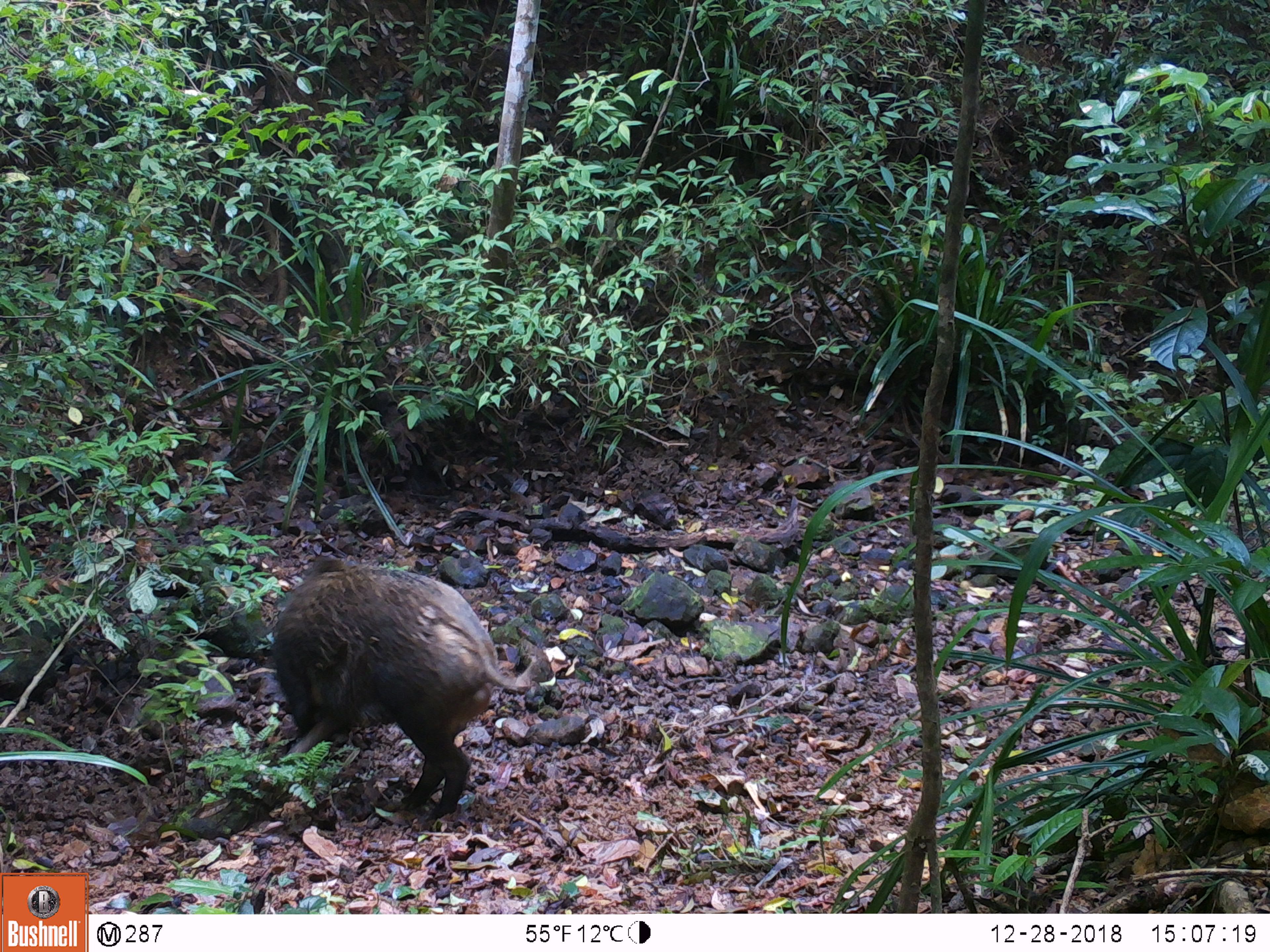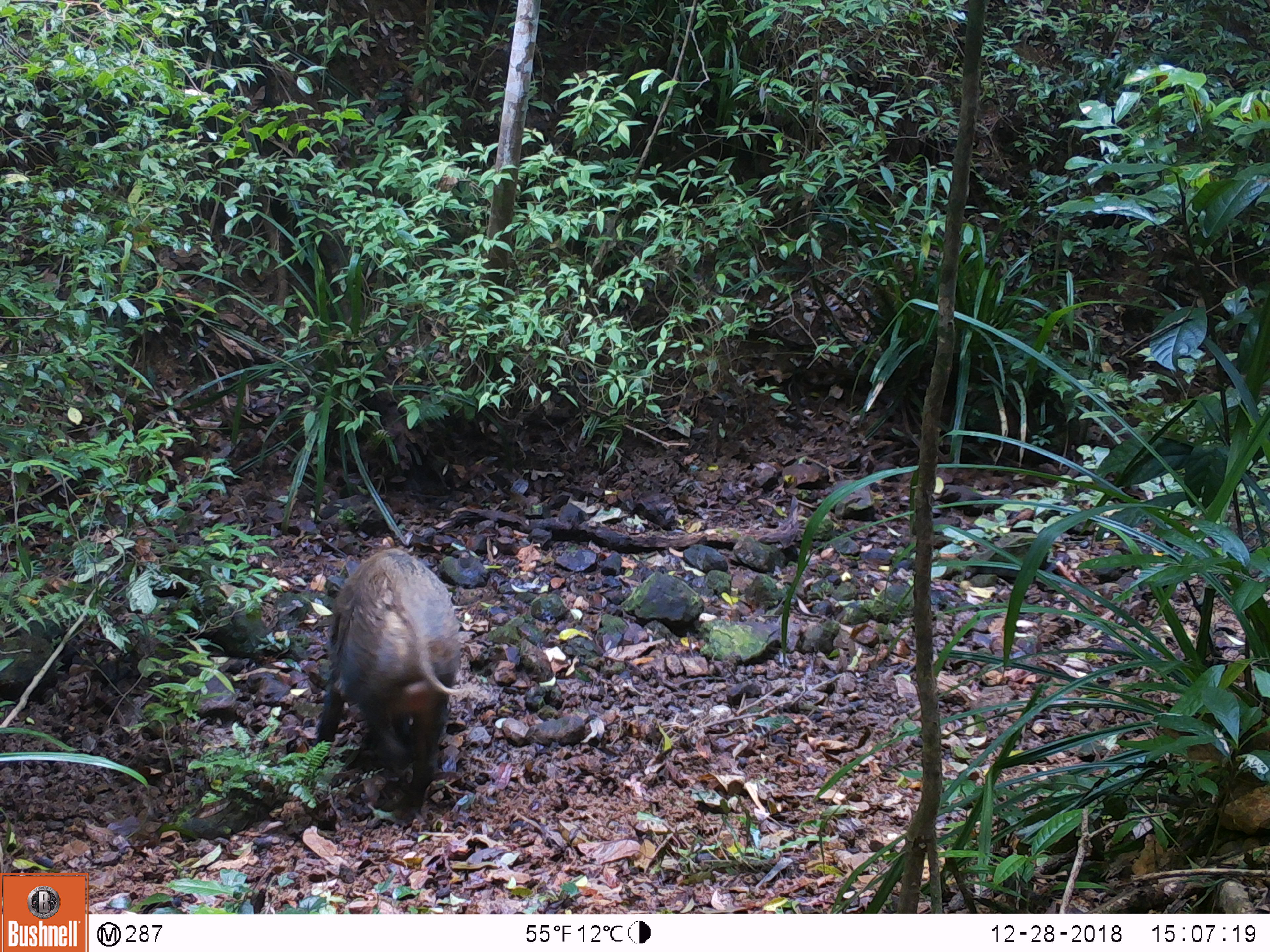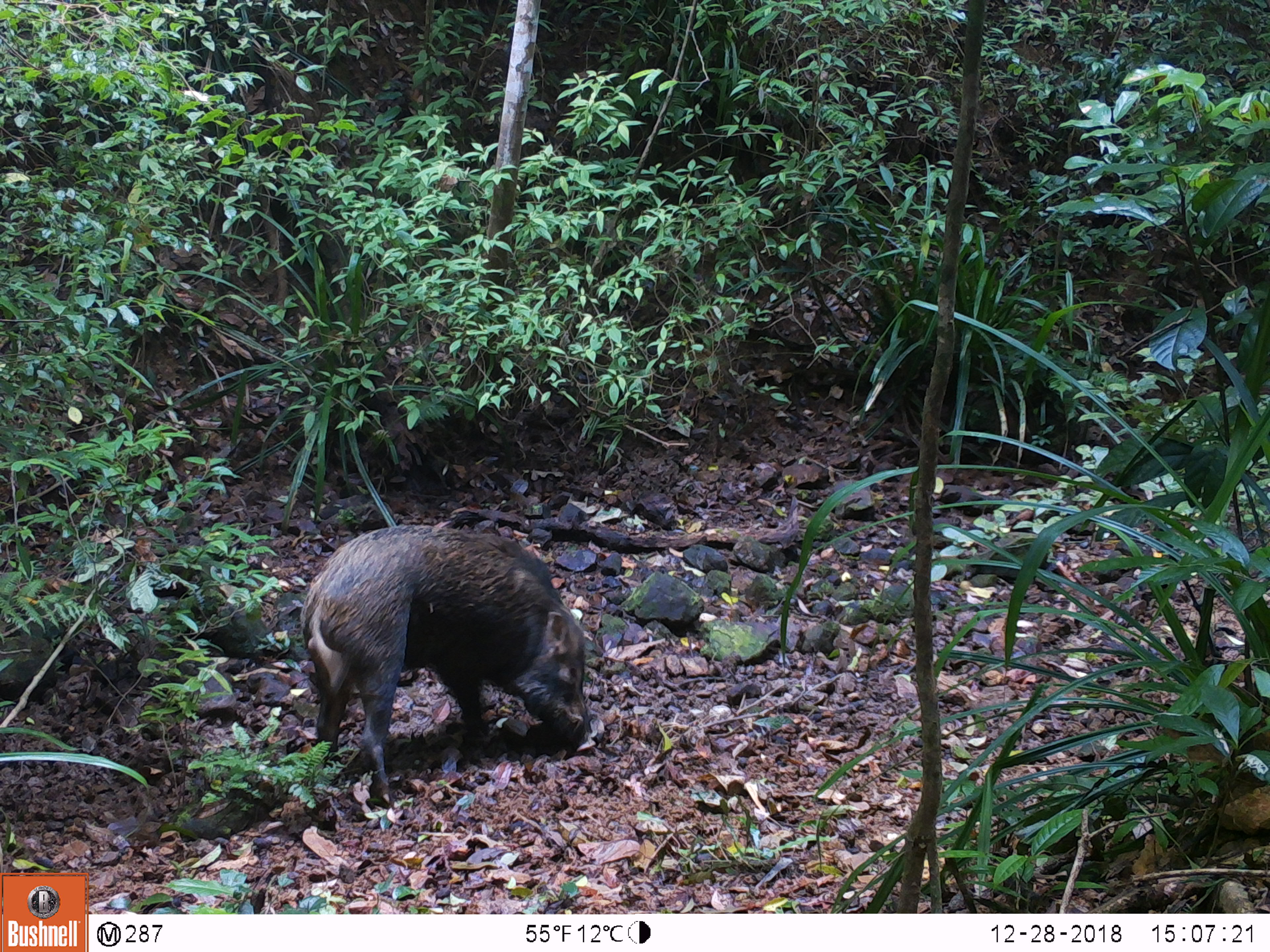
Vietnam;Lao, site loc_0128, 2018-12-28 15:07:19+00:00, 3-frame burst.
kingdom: Animalia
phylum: Chordata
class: Mammalia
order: Artiodactyla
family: Suidae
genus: Sus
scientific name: Sus scrofa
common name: eurasian wild pig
Eurasian wild pig (Sus scrofa). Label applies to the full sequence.